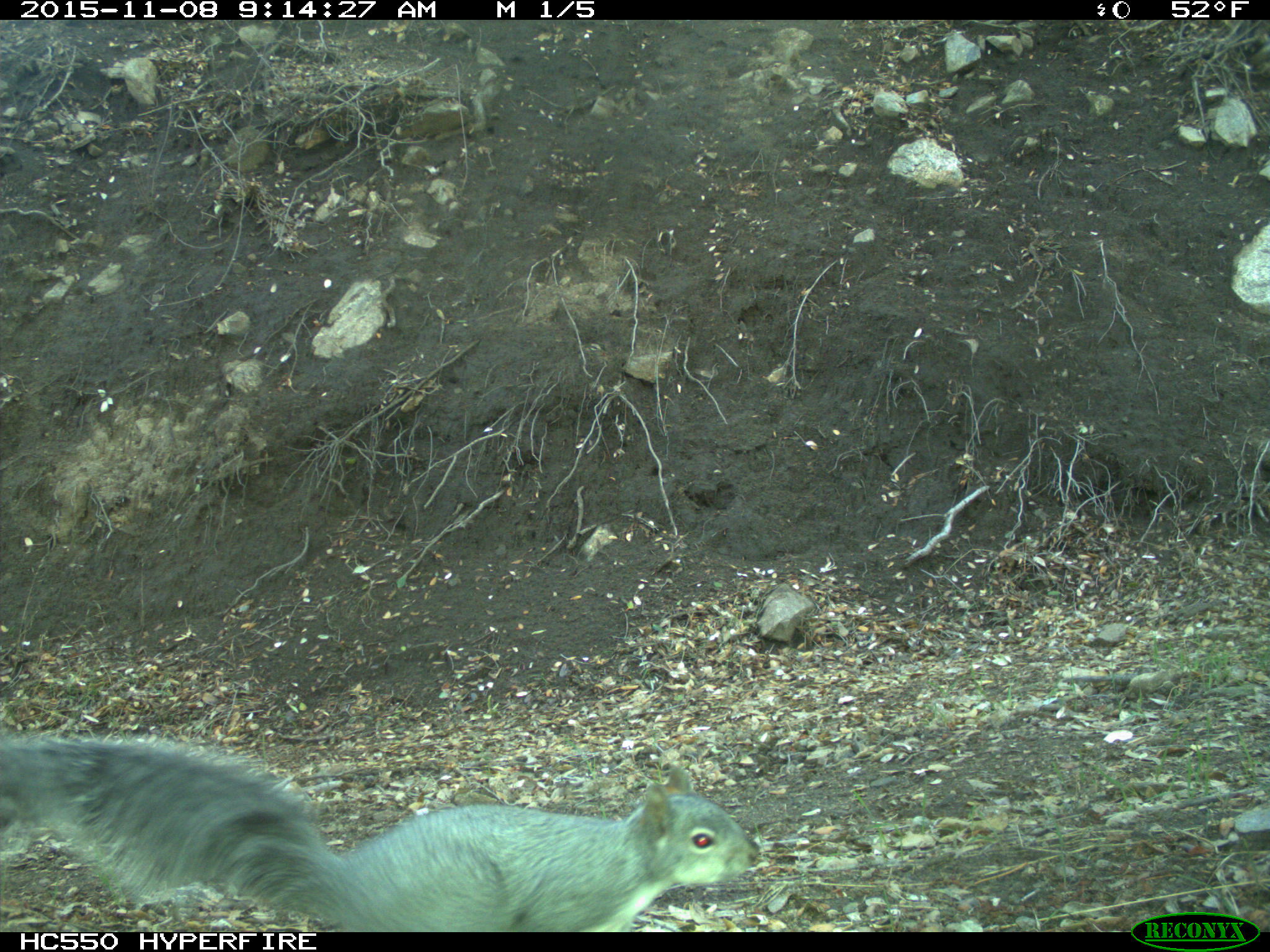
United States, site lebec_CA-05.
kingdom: Animalia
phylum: Chordata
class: Mammalia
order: Rodentia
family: Sciuridae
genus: Sciurus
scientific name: Sciurus carolinensis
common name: eastern gray squirrel